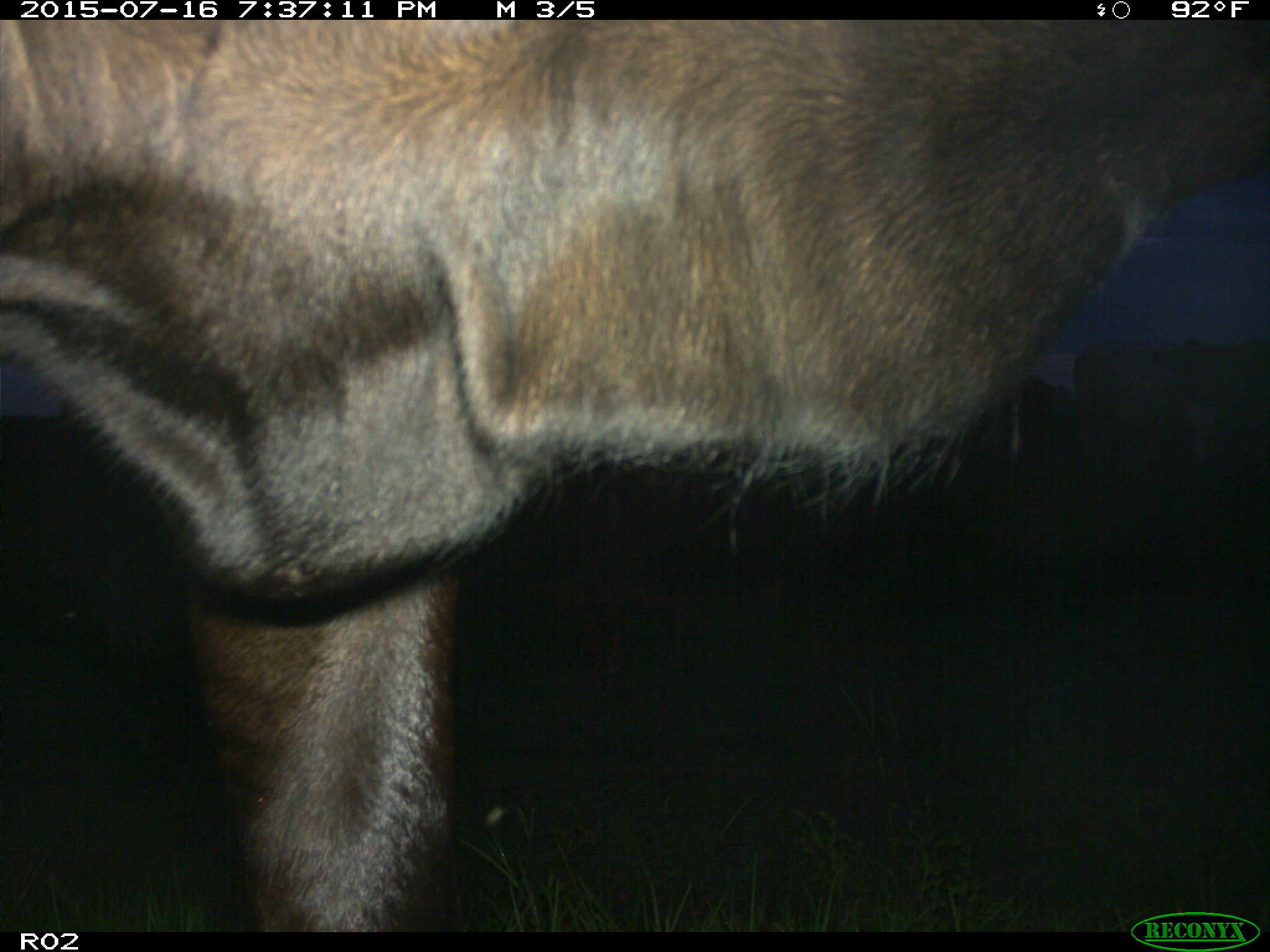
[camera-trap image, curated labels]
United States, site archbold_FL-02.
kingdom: Animalia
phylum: Chordata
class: Mammalia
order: Artiodactyla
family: Bovidae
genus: Bos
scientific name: Bos taurus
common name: domestic cow